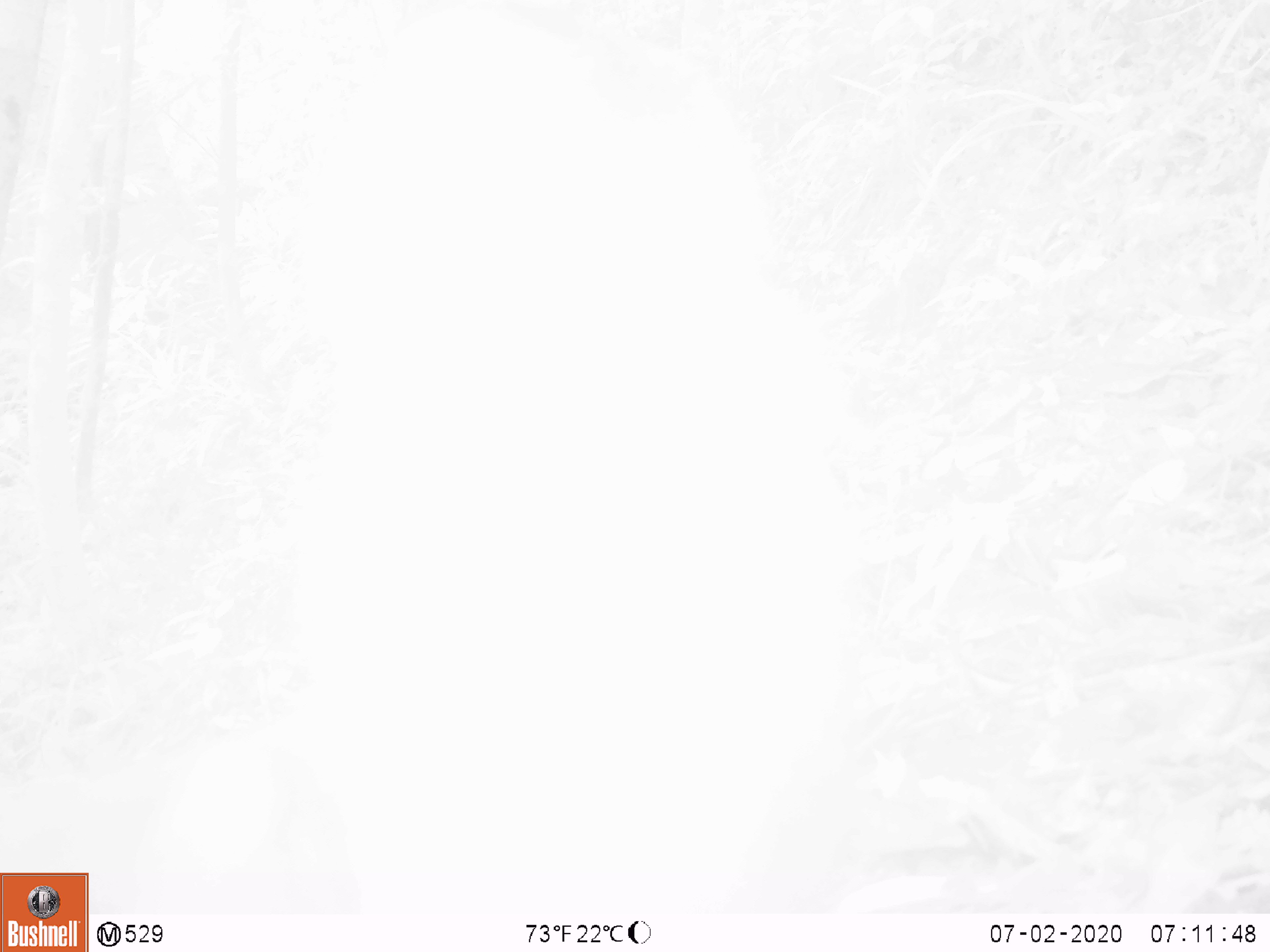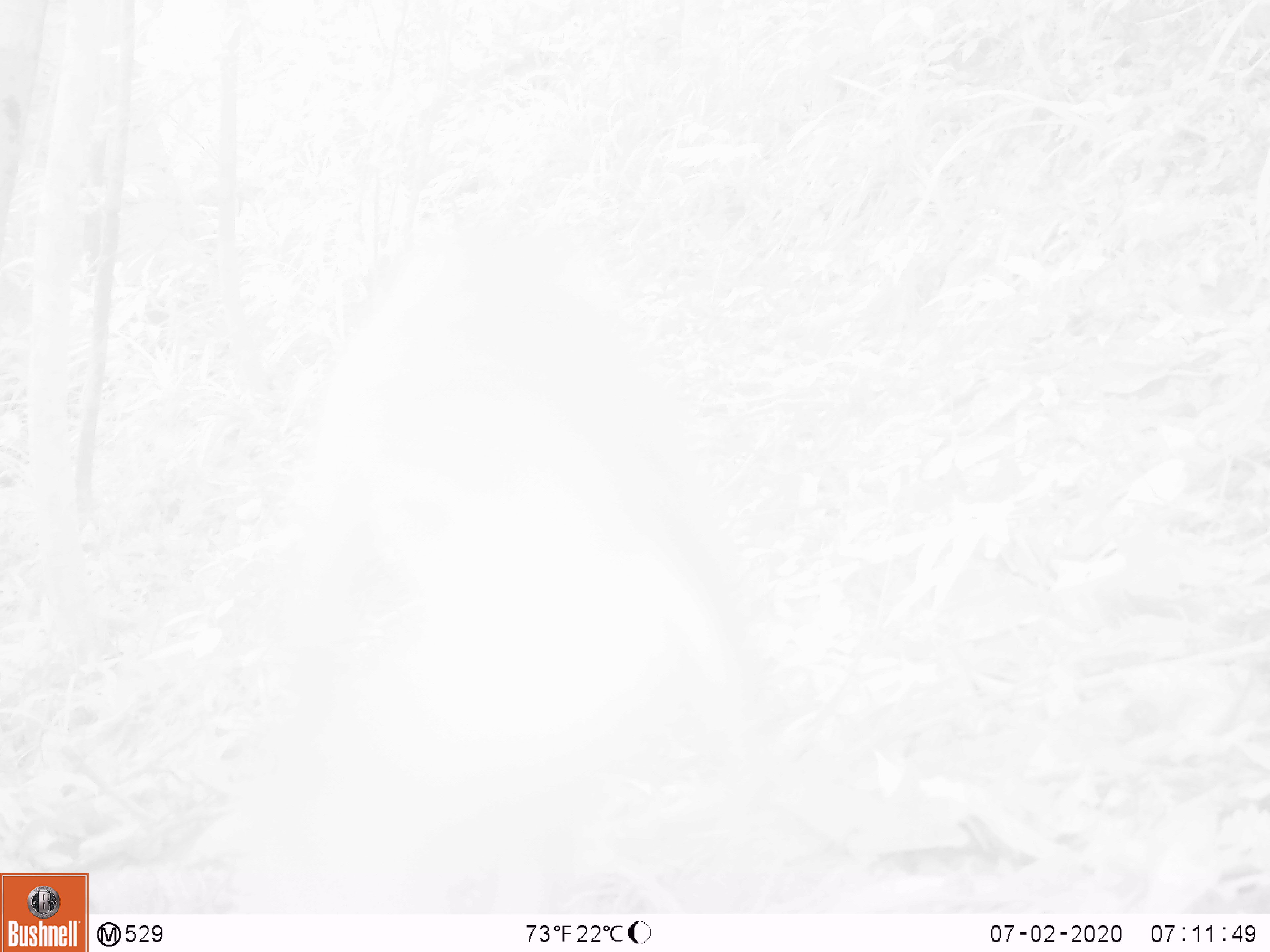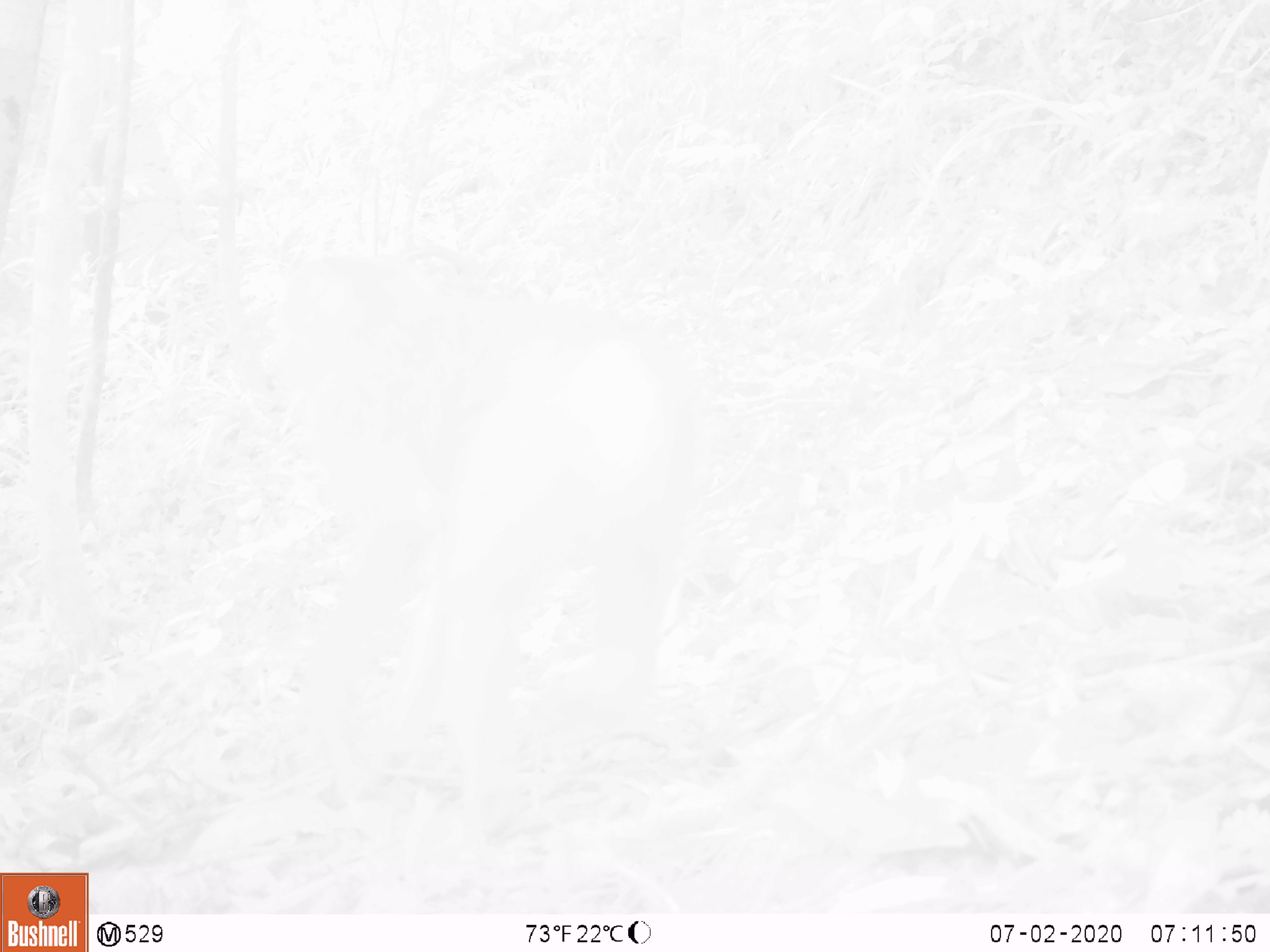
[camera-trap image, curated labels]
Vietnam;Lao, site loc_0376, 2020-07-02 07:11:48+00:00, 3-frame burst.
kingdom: Animalia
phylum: Chordata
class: Mammalia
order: Primates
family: Cercopithecidae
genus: Macaca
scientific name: Macaca nemestrina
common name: pig-tailed macaque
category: pig tailed macaque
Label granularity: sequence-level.